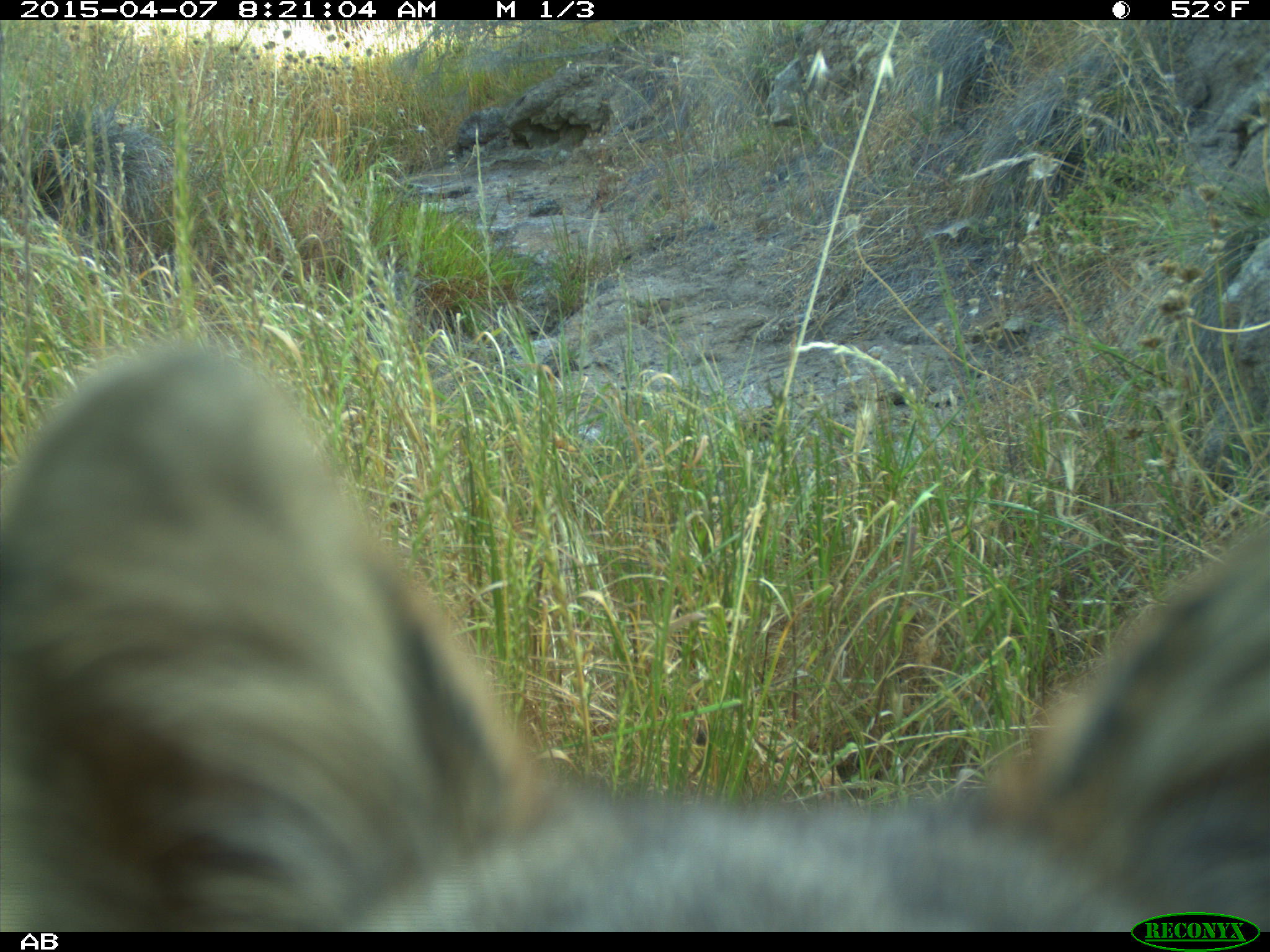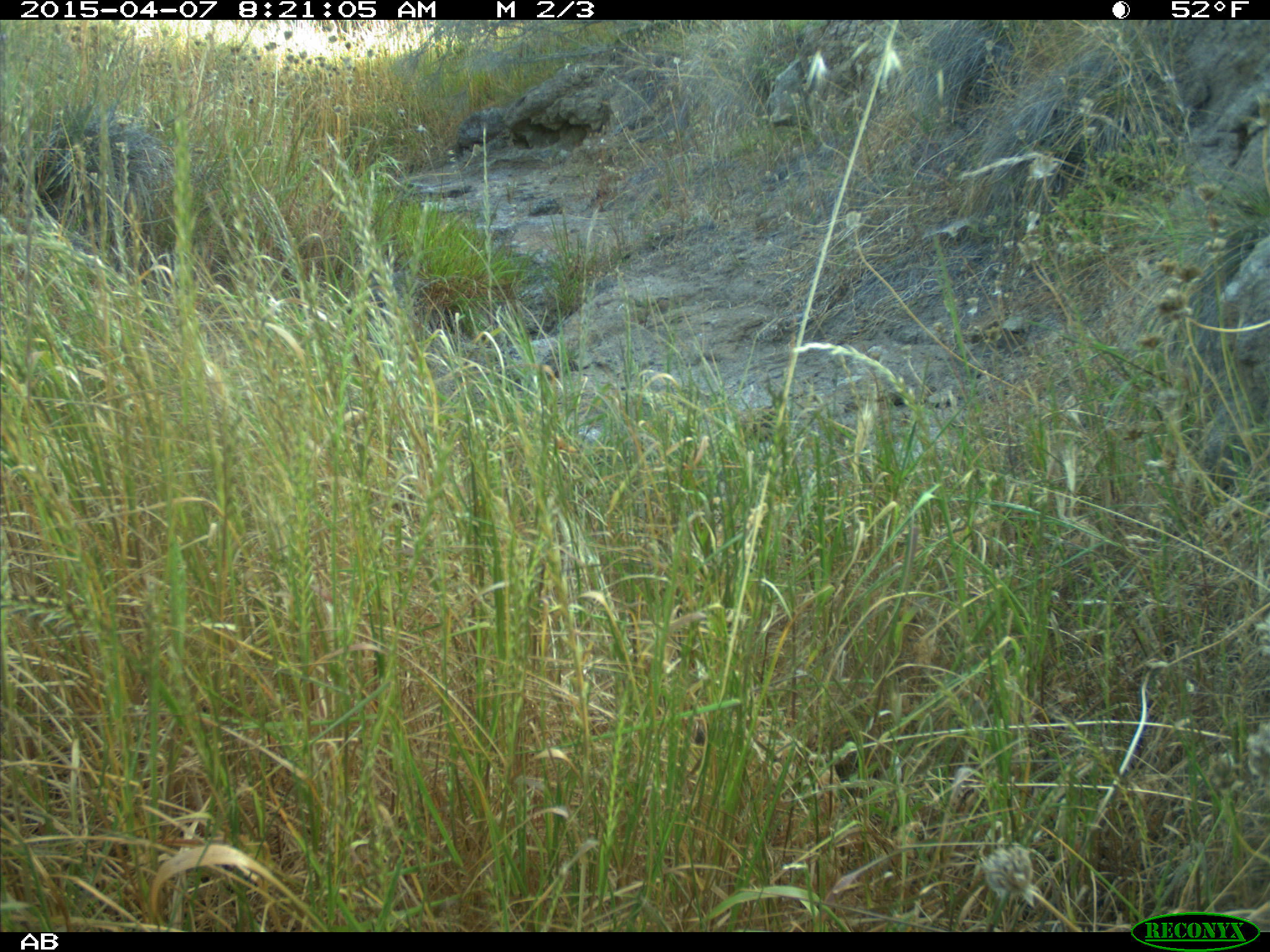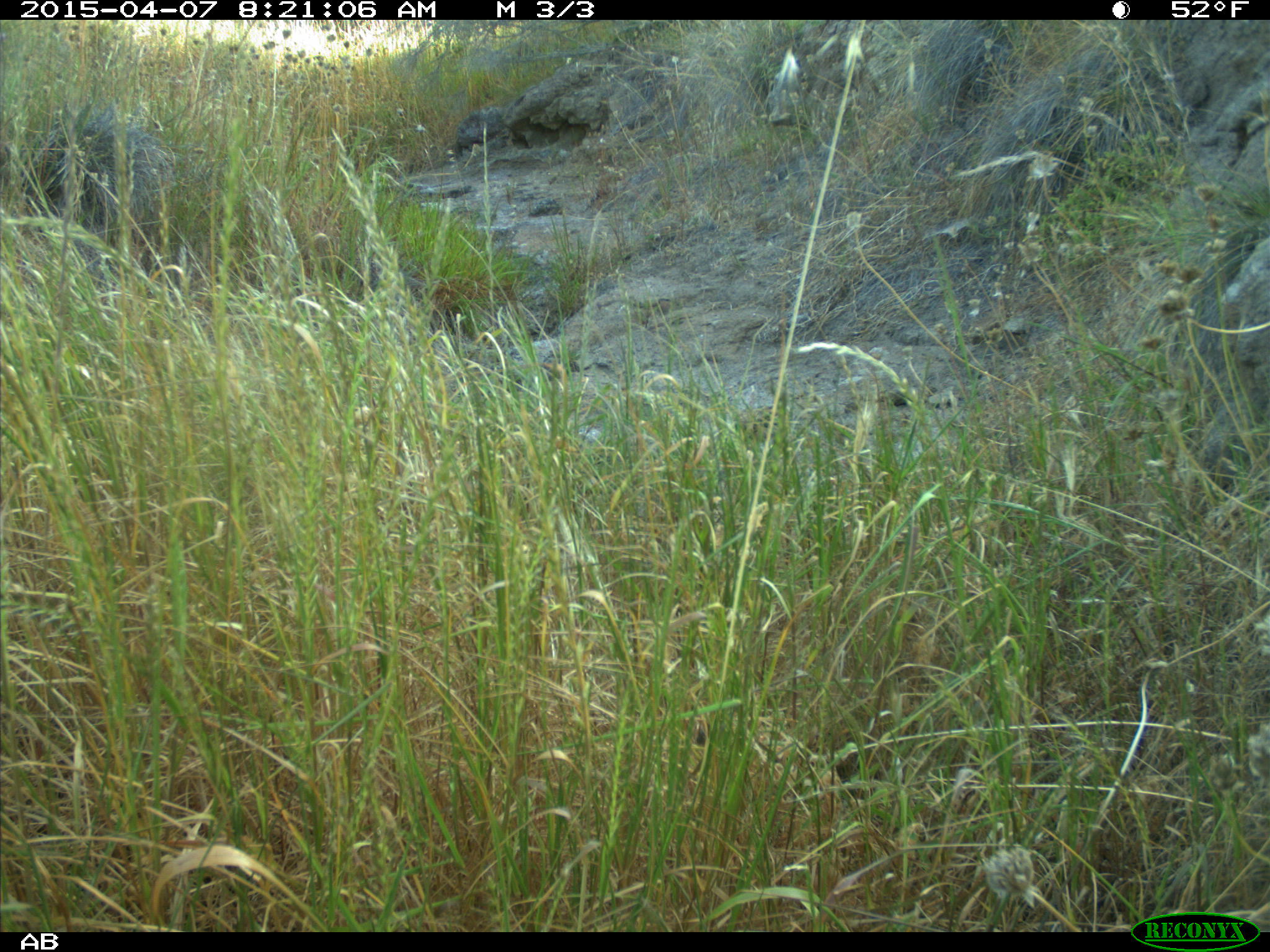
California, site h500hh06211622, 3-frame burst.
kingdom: Animalia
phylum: Chordata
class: Mammalia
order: Carnivora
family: Canidae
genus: Urocyon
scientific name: Urocyon littoralis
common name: island fox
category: fox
Fox (island fox) (Urocyon littoralis).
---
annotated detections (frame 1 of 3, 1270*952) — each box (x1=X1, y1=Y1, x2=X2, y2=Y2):
fox: (x1=0, y1=330, x2=1269, y2=930)